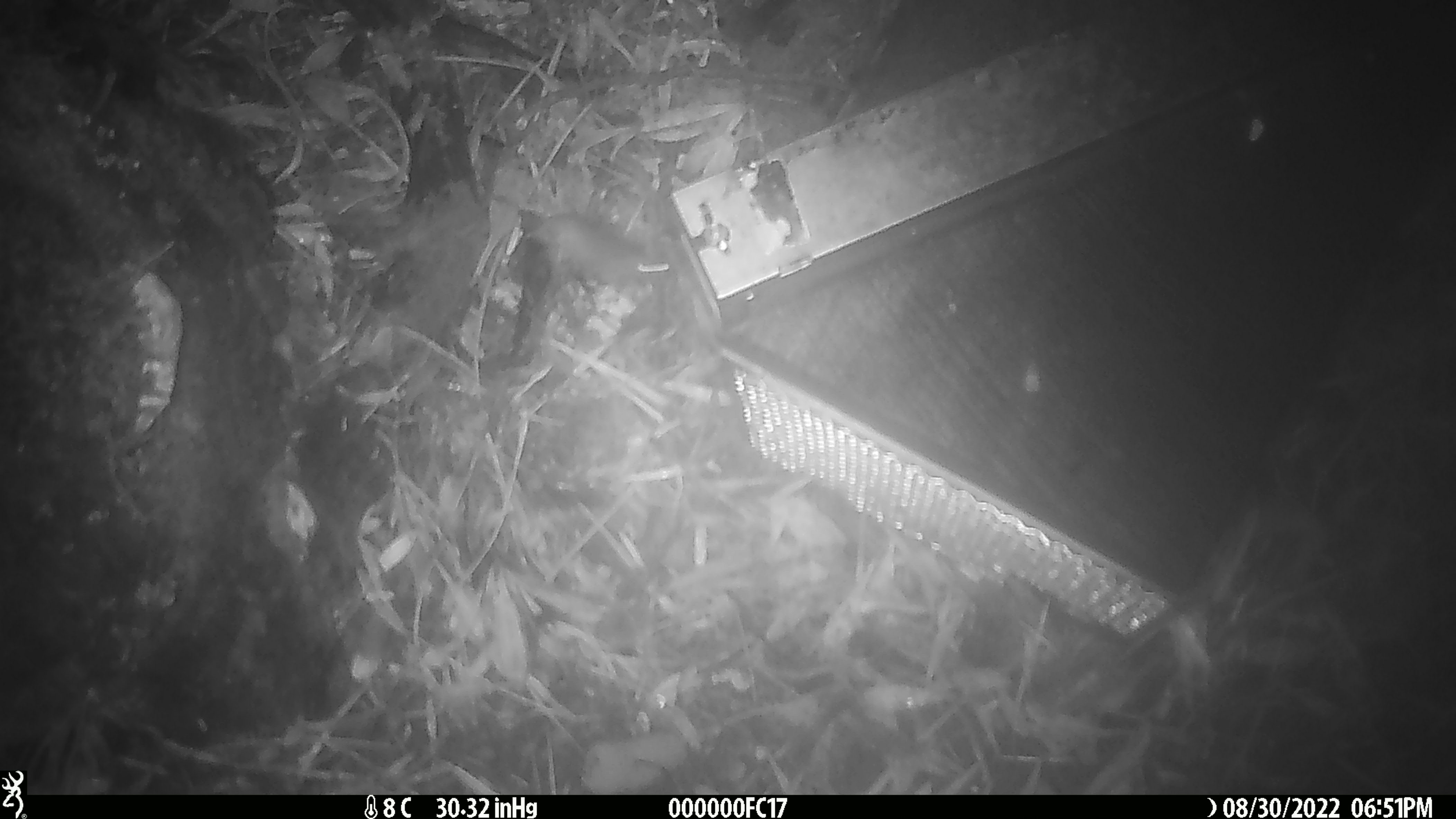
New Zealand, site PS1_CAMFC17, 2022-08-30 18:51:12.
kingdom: Animalia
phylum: Chordata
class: Mammalia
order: Rodentia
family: Muridae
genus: Mus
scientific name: Mus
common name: mouse